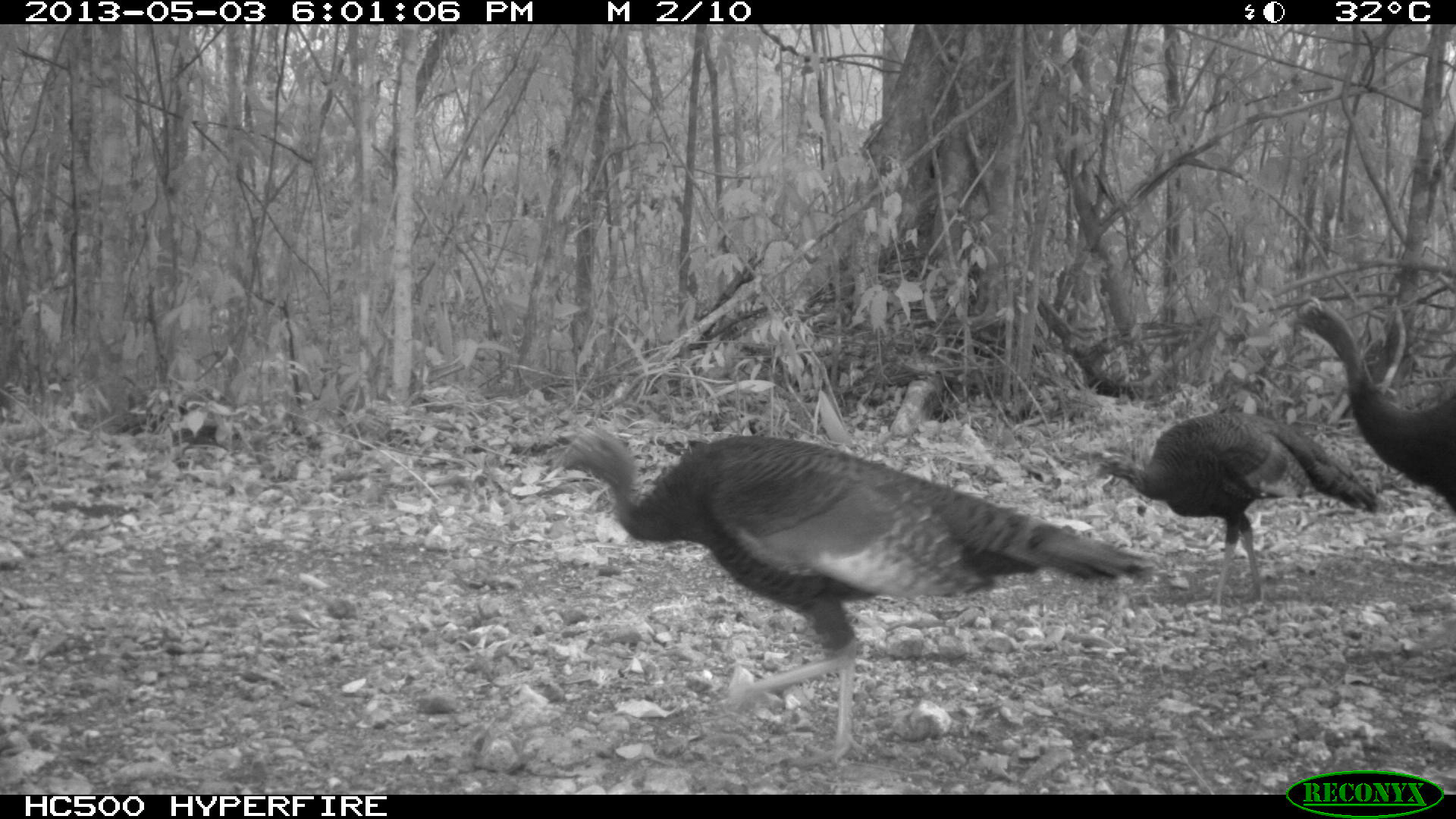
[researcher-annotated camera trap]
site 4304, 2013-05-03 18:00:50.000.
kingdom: Animalia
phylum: Chordata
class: Aves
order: Galliformes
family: Phasianidae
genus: Meleagris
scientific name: Meleagris ocellata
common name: ocellated turkey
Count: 4.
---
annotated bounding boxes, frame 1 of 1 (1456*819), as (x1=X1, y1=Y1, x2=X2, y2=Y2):
meleagris ocellata: (x1=536, y1=423, x2=1151, y2=769); (x1=1092, y1=410, x2=1383, y2=614); (x1=1282, y1=294, x2=1456, y2=513)